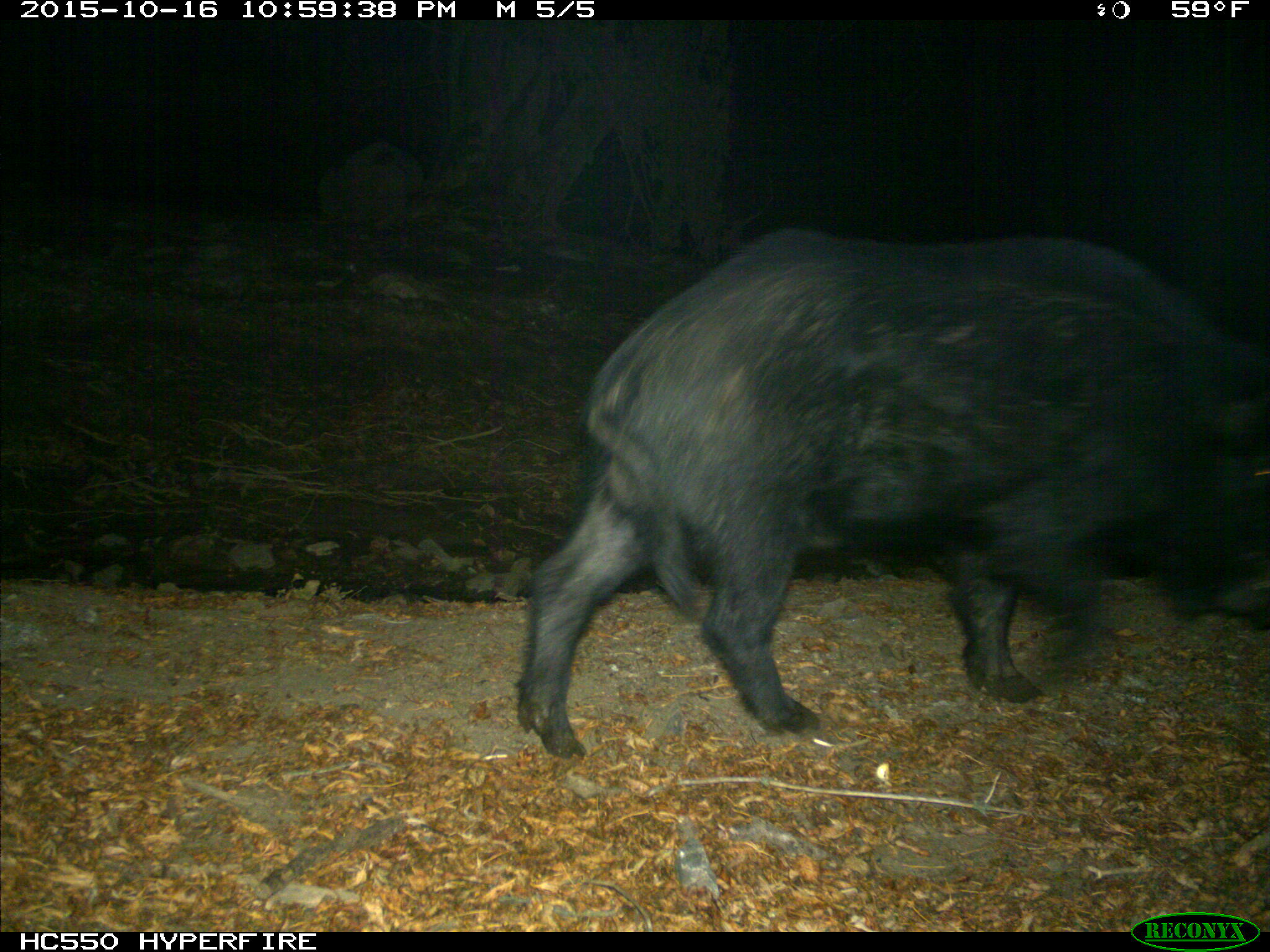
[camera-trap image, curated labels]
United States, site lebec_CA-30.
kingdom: Animalia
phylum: Chordata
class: Mammalia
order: Artiodactyla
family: Suidae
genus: Sus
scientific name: Sus scrofa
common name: wild boar